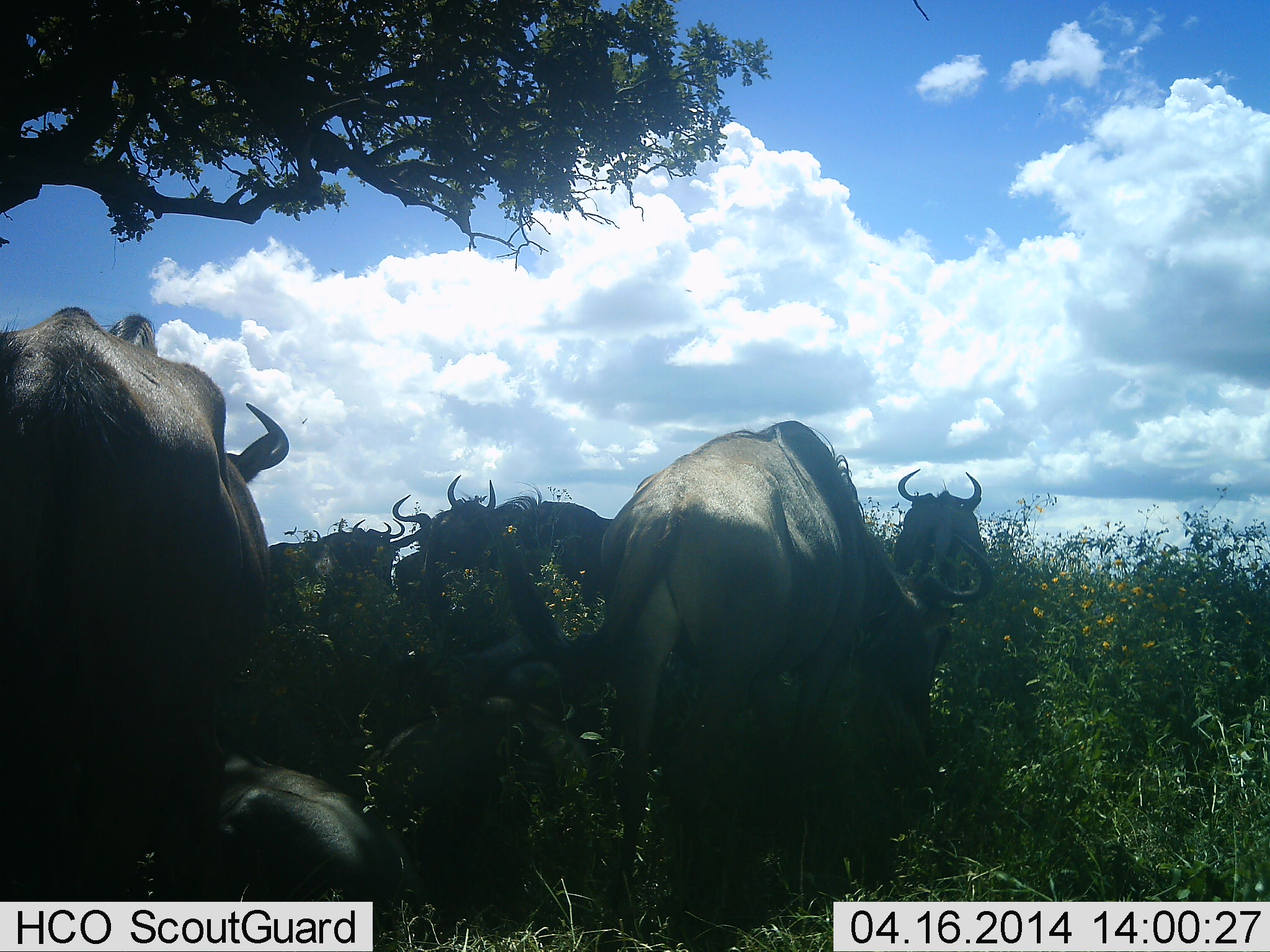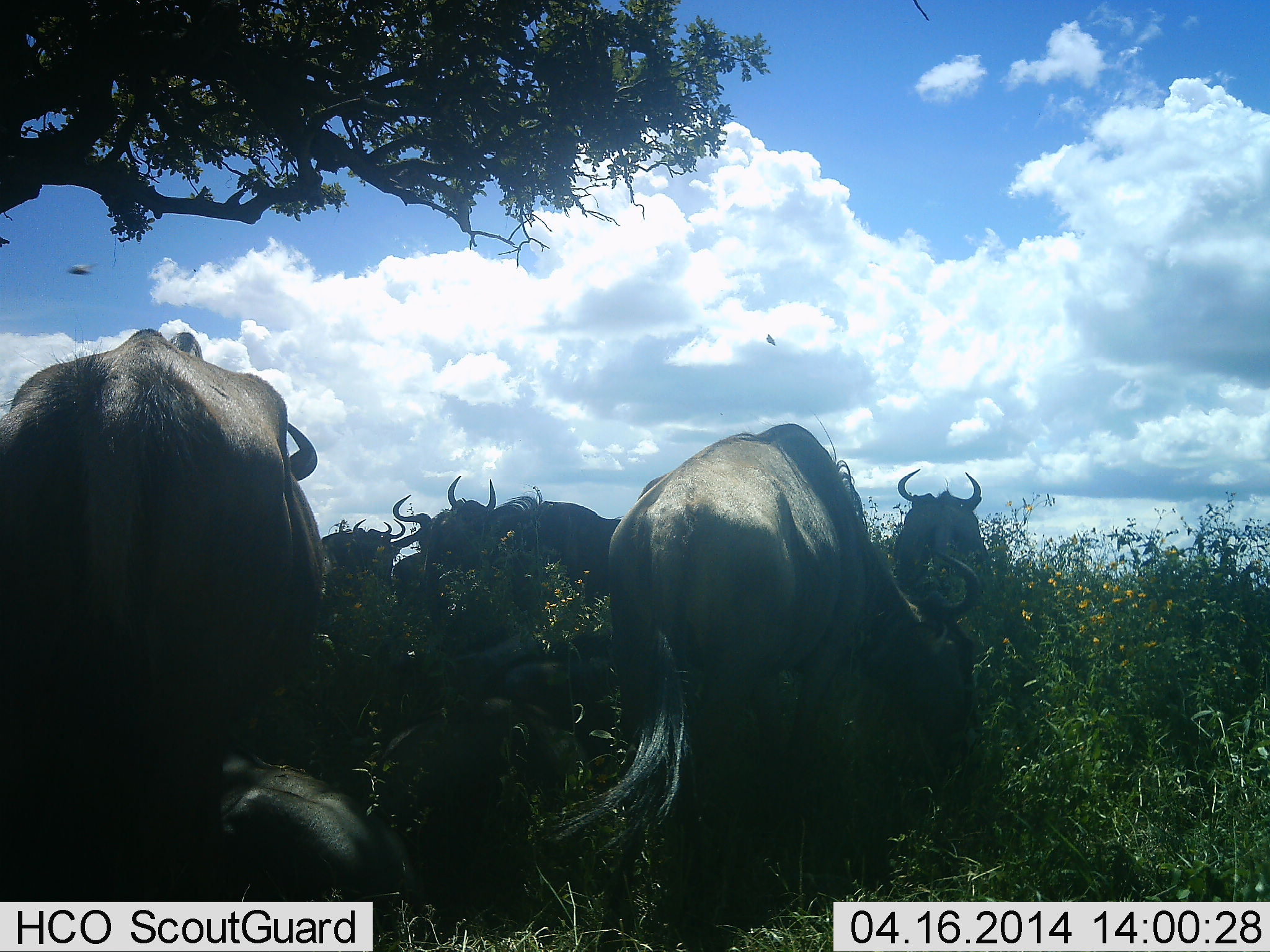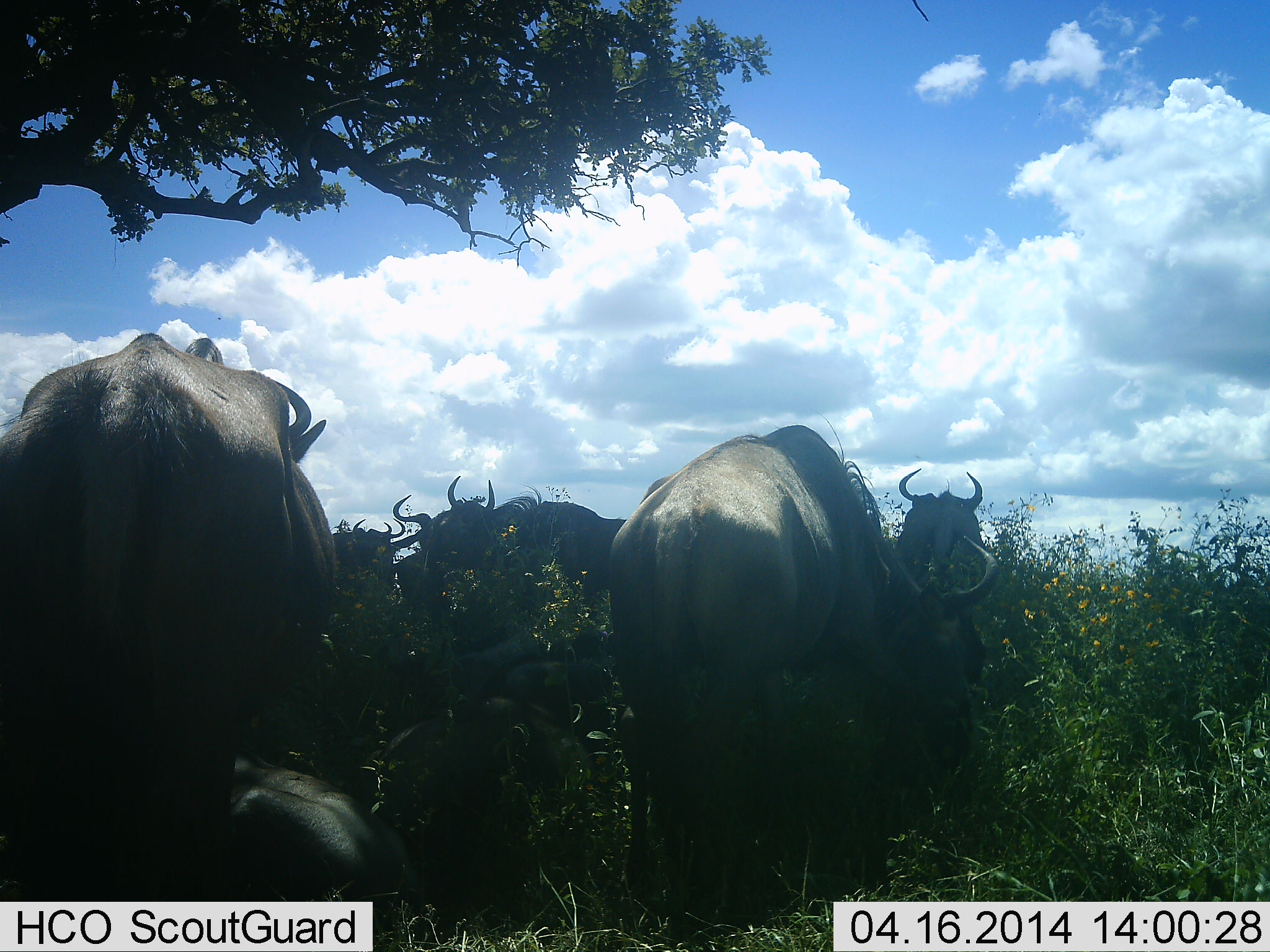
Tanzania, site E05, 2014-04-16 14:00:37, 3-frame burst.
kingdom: Animalia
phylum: Chordata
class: Mammalia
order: Artiodactyla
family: Bovidae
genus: Connochaetes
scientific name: Connochaetes taurinus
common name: blue wildebeest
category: wildebeest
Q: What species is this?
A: Wildebeest (blue wildebeest) (Connochaetes taurinus).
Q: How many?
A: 7.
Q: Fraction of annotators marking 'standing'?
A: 40%.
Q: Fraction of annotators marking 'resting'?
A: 70%.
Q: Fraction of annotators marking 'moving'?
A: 10%.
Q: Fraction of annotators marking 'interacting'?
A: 10%.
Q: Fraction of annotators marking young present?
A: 10%.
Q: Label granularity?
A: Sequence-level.